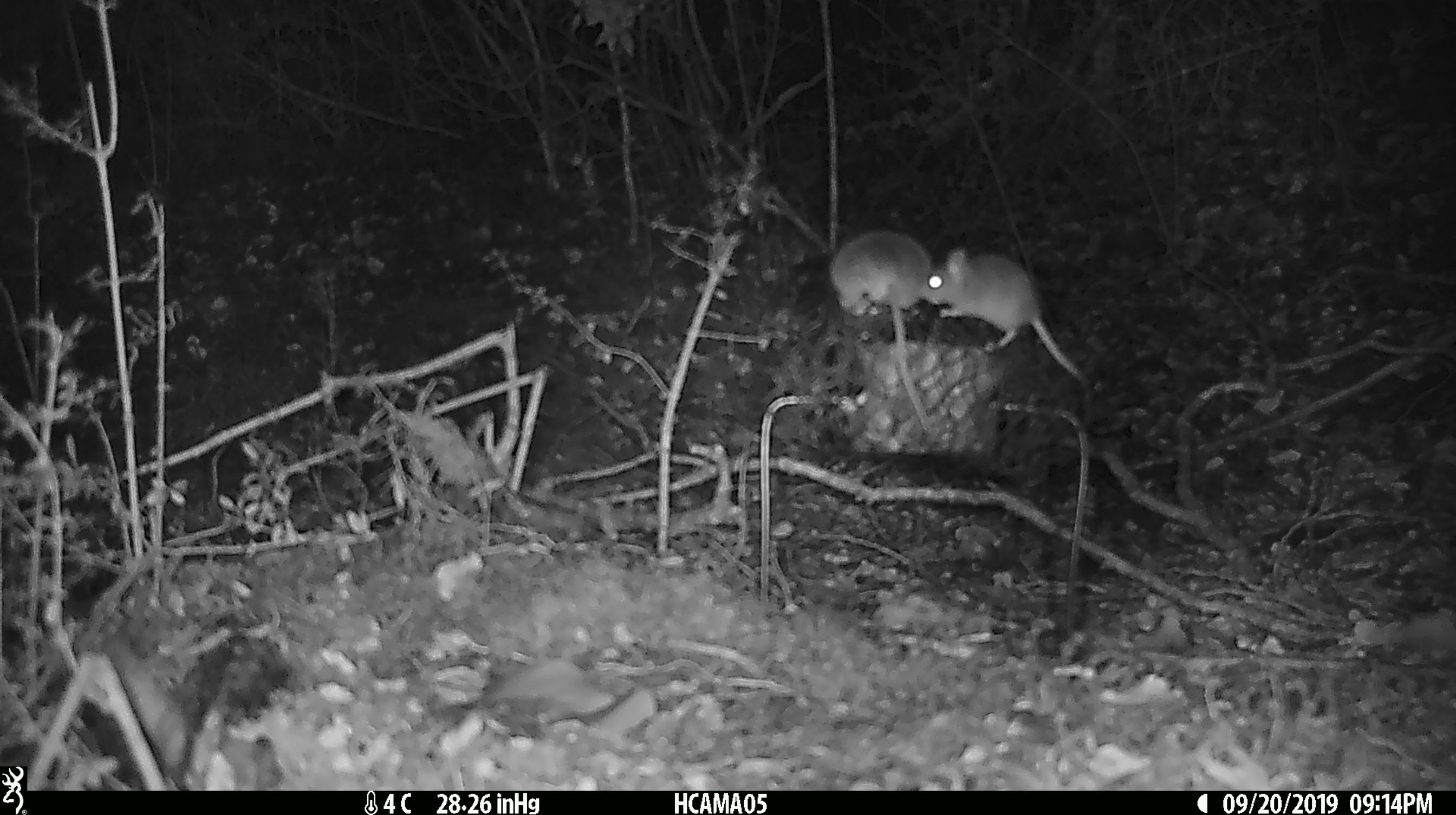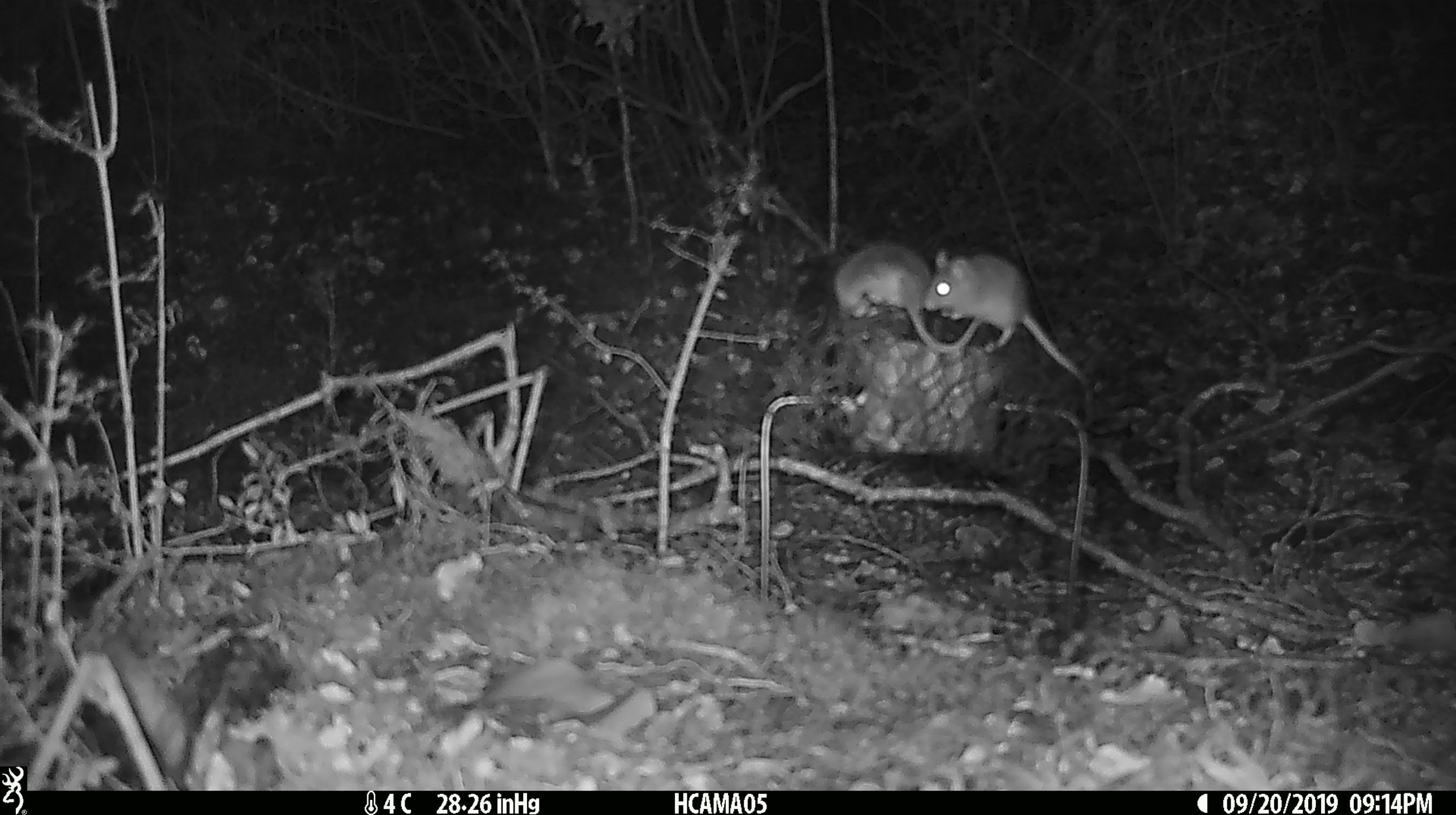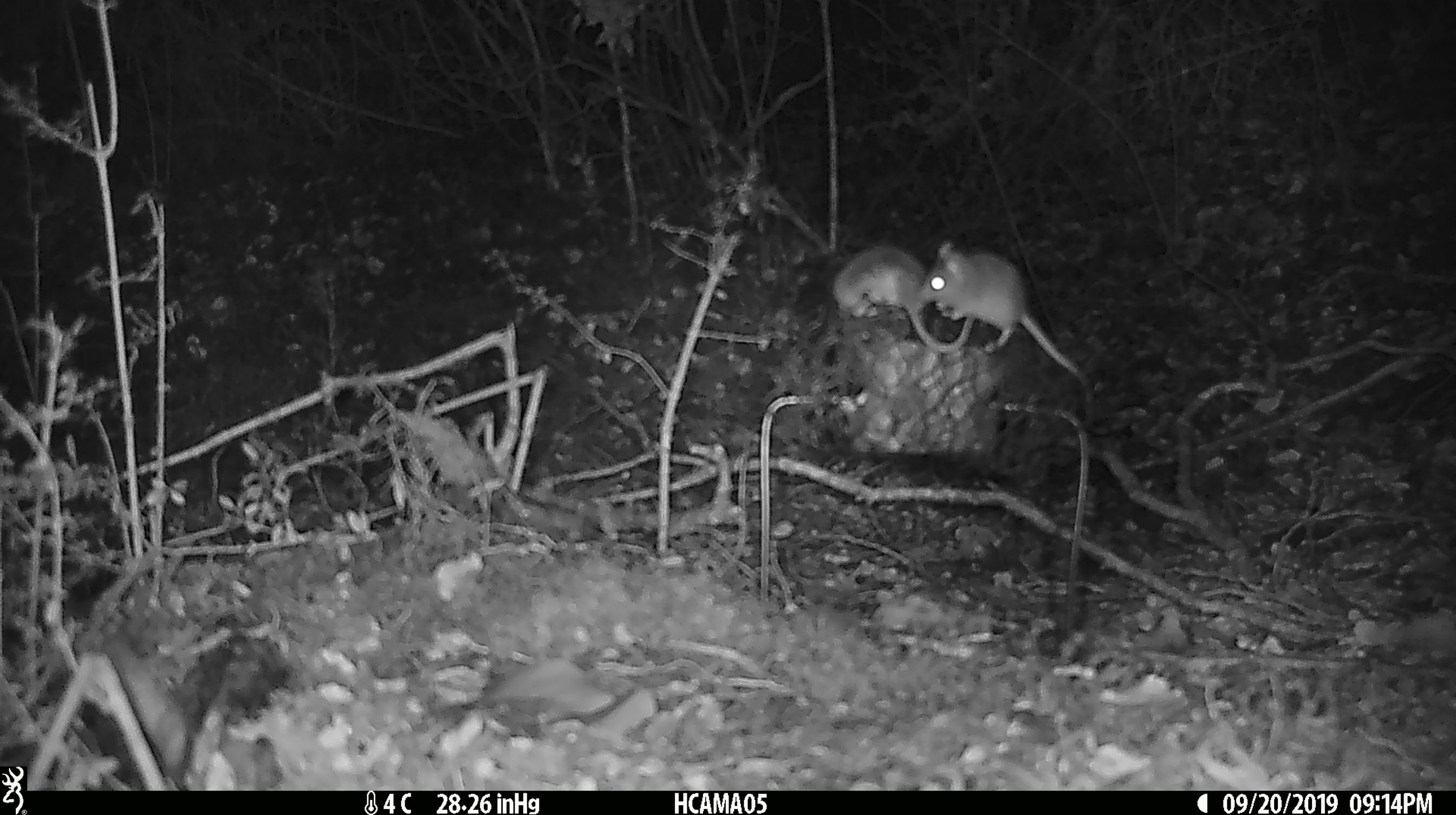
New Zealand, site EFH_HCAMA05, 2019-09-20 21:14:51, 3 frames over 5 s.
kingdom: Animalia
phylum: Chordata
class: Mammalia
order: Rodentia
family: Muridae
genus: Mus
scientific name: Mus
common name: mouse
Mouse (Mus).